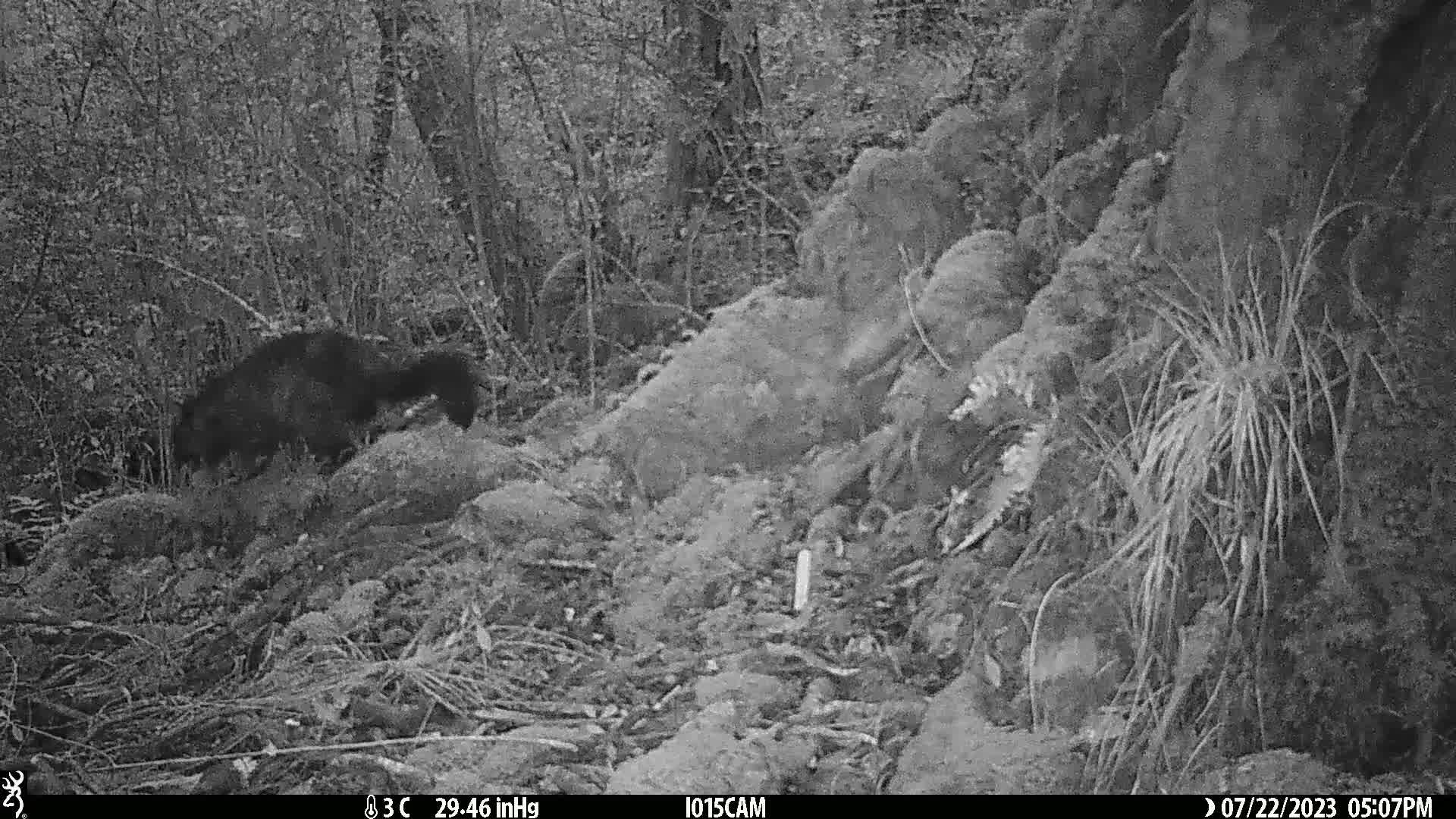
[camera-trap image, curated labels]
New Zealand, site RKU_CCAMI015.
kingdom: Animalia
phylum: Chordata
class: Mammalia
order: Diprotodontia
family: Phalangeridae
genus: Trichosurus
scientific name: Trichosurus vulpecula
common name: common brushtail possum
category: possum